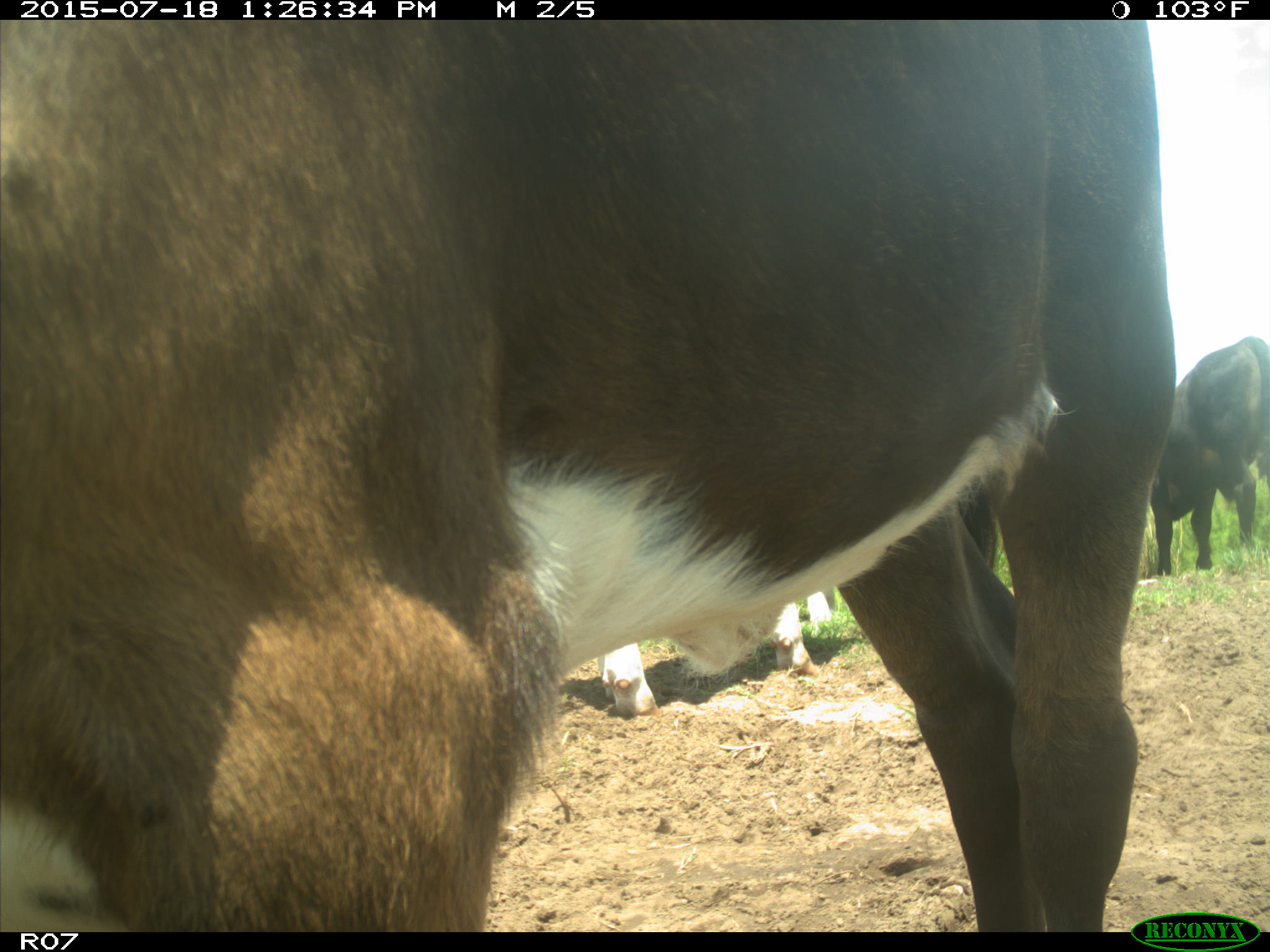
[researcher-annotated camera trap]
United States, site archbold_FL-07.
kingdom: Animalia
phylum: Chordata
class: Mammalia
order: Artiodactyla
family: Bovidae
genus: Bos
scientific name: Bos taurus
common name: domestic cow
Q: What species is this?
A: Bos taurus (domestic cow).